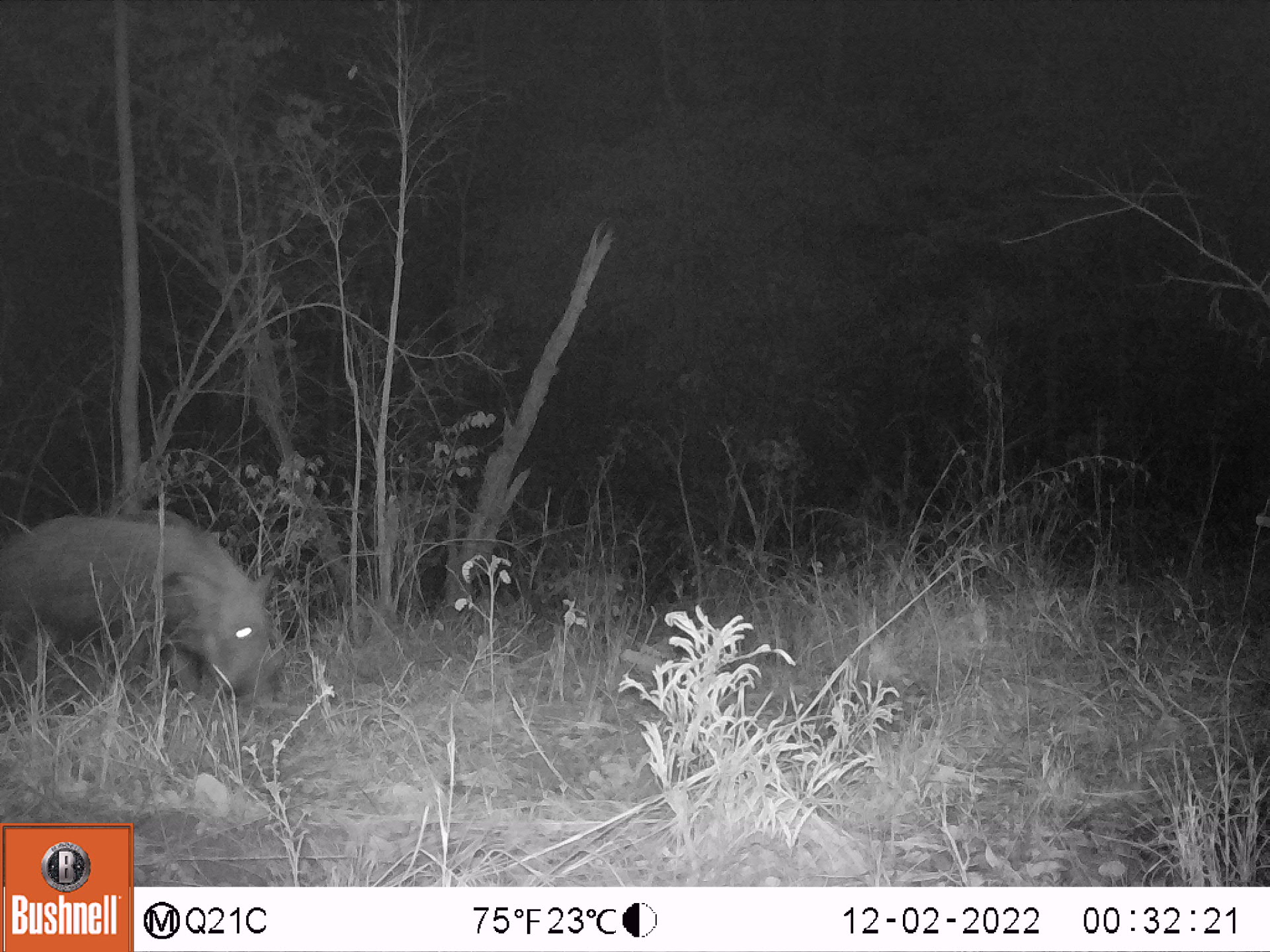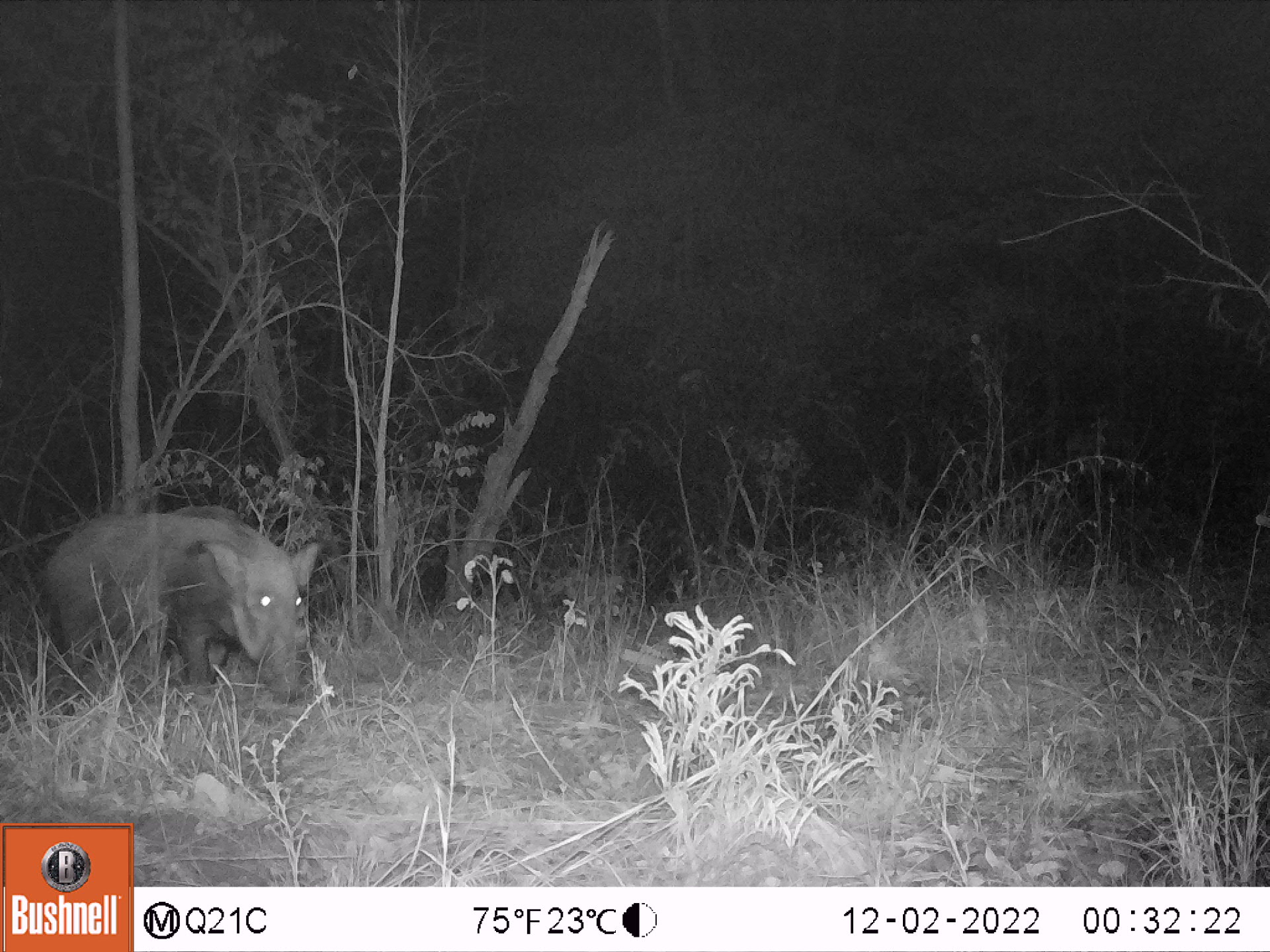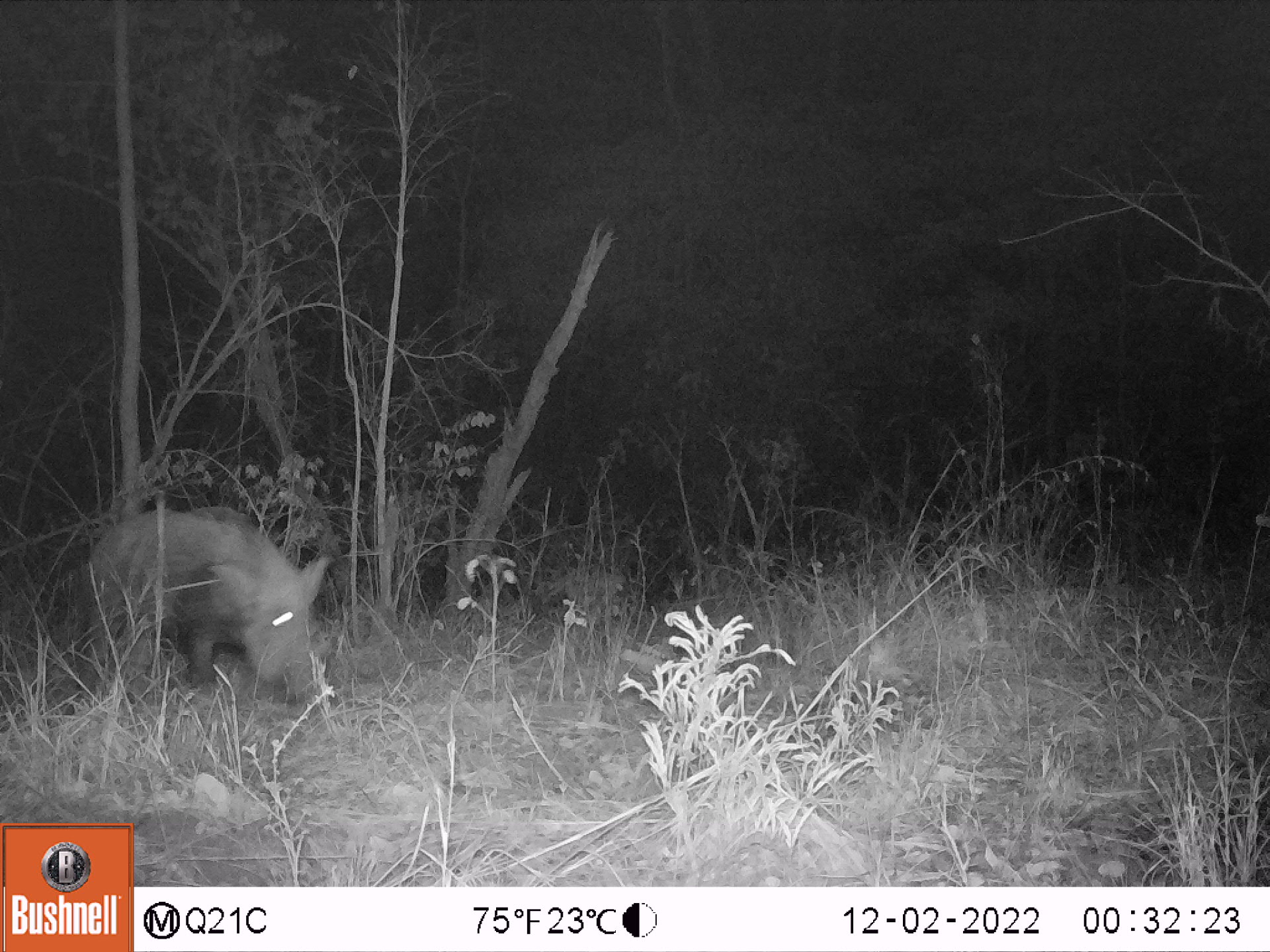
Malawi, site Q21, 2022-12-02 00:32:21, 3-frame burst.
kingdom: Animalia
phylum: Chordata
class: Mammalia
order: Artiodactyla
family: Suidae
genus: Potamochoerus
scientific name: Potamochoerus larvatus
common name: bushpig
Bushpig (Potamochoerus larvatus), count 1.